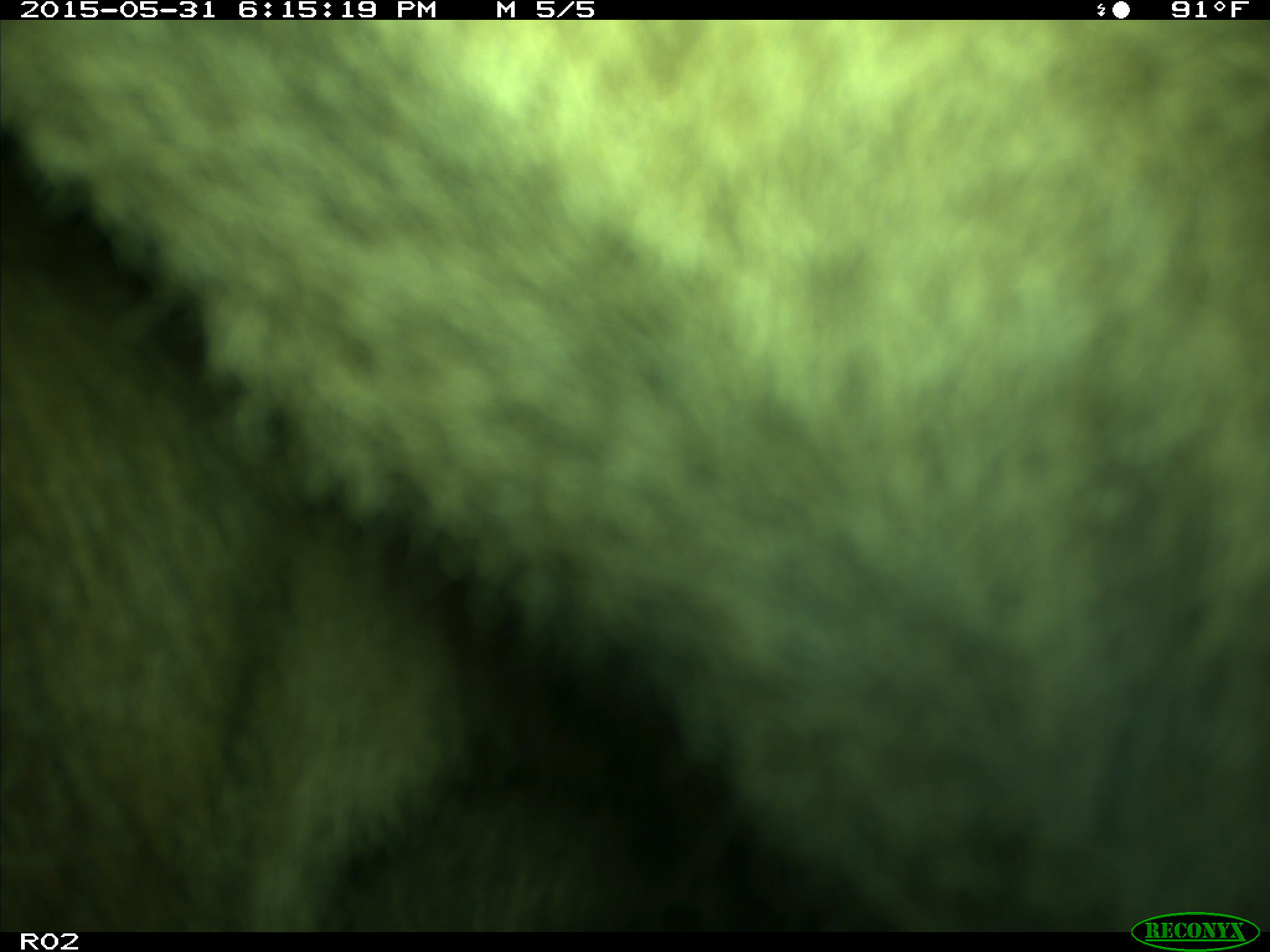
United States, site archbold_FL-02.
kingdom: Animalia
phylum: Chordata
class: Mammalia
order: Artiodactyla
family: Bovidae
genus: Bos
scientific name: Bos taurus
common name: domestic cow